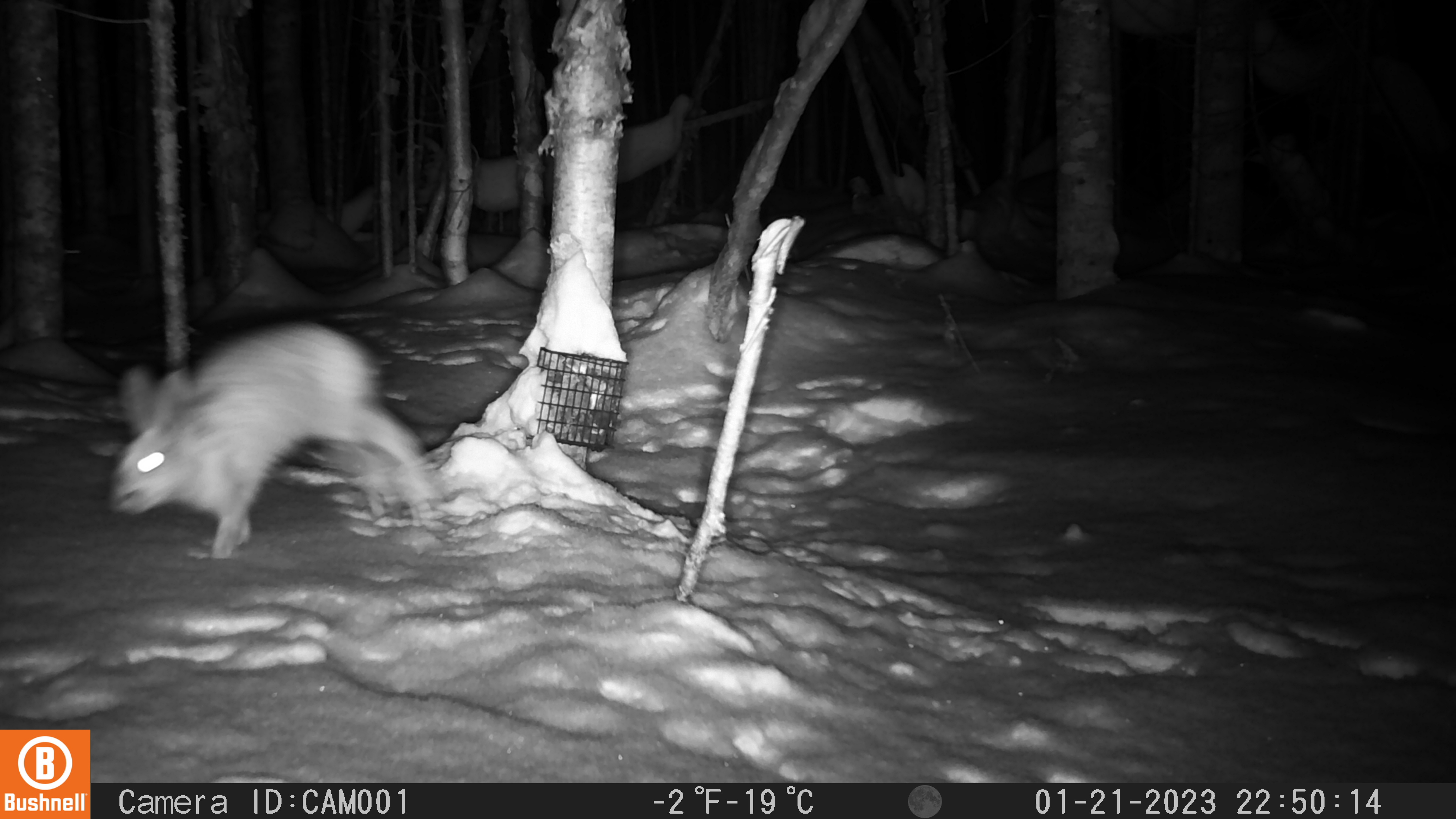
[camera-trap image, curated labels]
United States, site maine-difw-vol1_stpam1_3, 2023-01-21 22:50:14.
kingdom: Animalia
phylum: Chordata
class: Mammalia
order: Lagomorpha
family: Leporidae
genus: Lepus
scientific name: Lepus americanus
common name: snowshoe hare